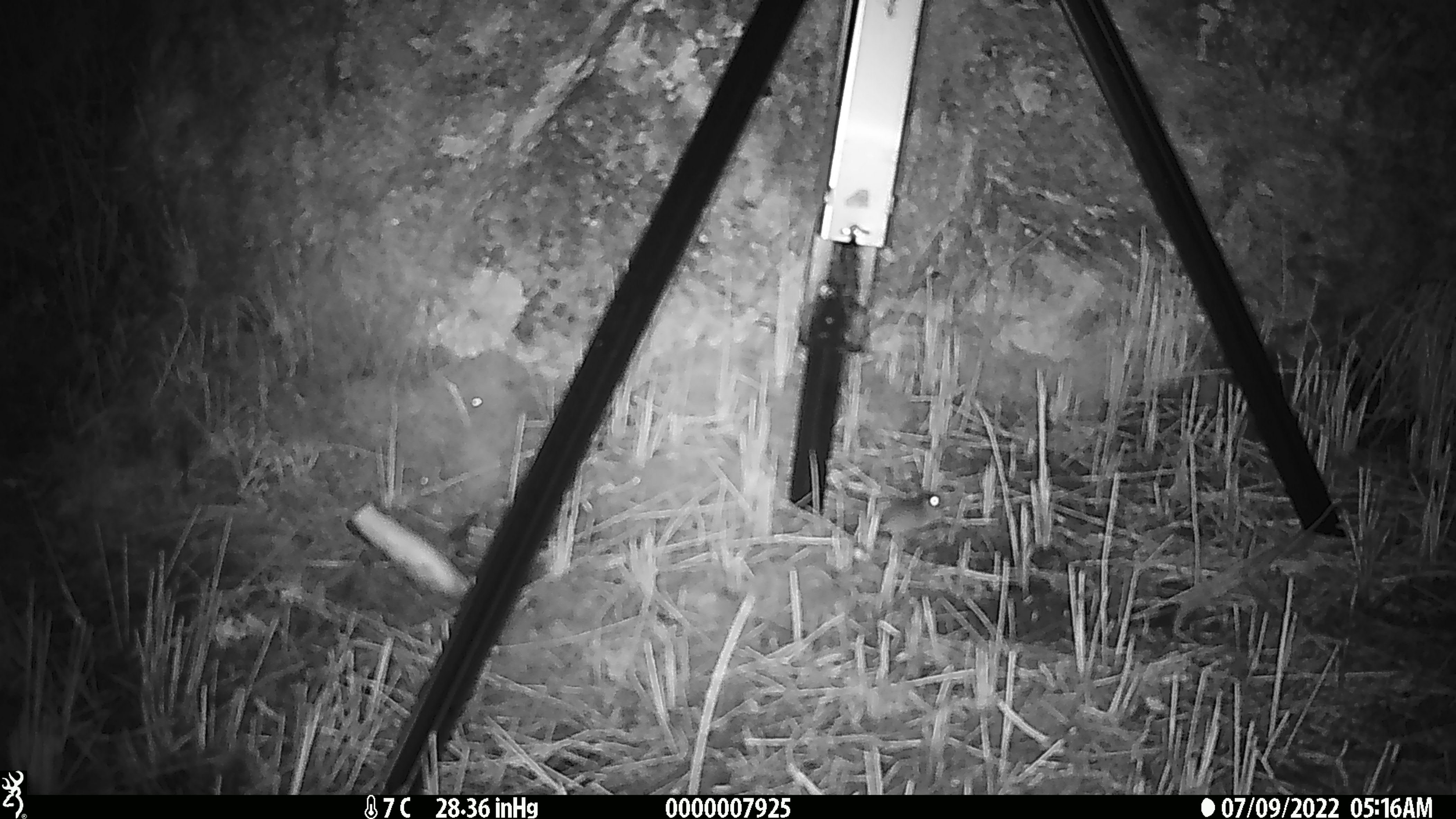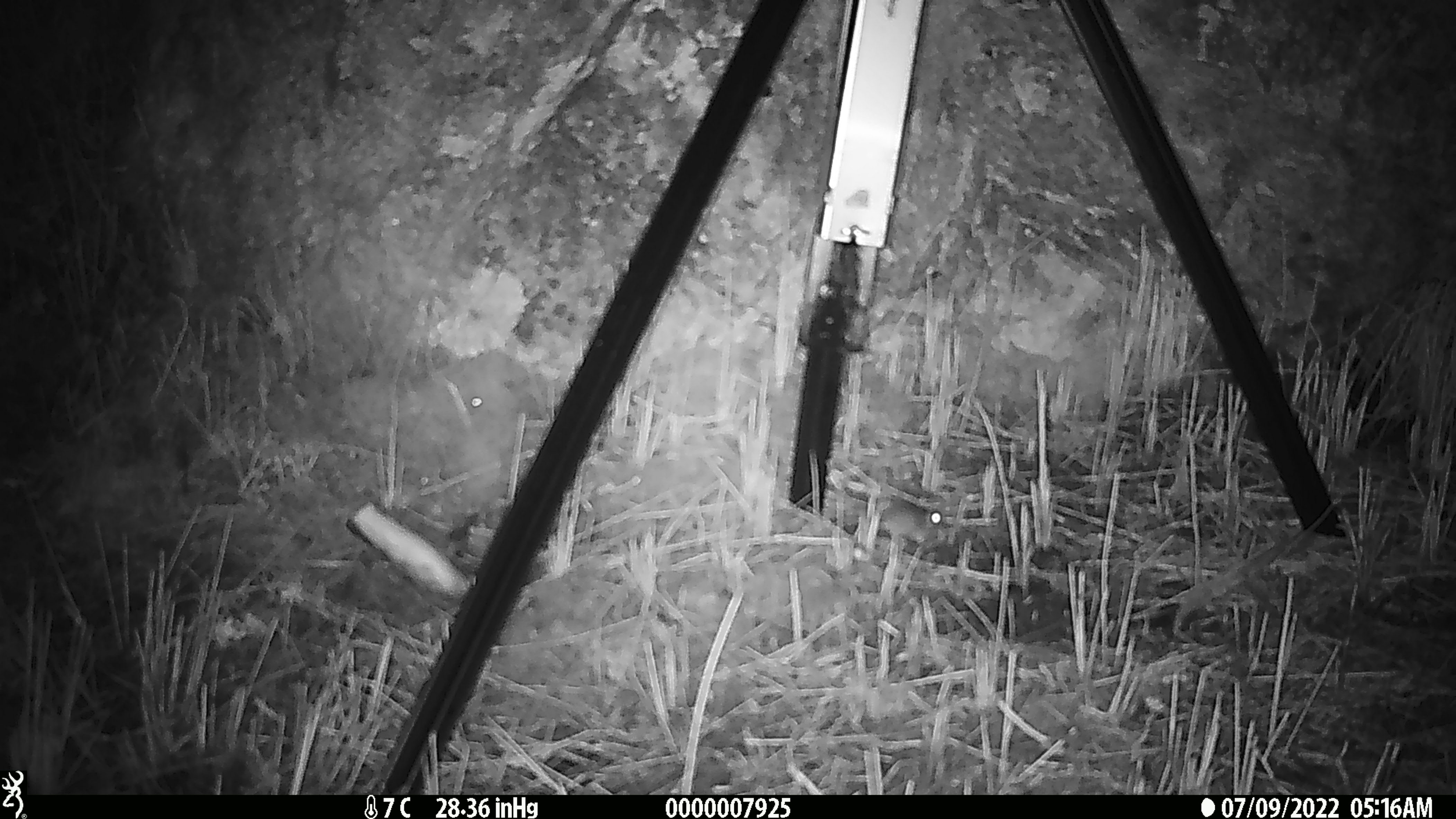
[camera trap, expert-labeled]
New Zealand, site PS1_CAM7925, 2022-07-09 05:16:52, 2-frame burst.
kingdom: Animalia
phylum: Chordata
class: Mammalia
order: Rodentia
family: Muridae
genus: Mus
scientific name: Mus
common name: mouse